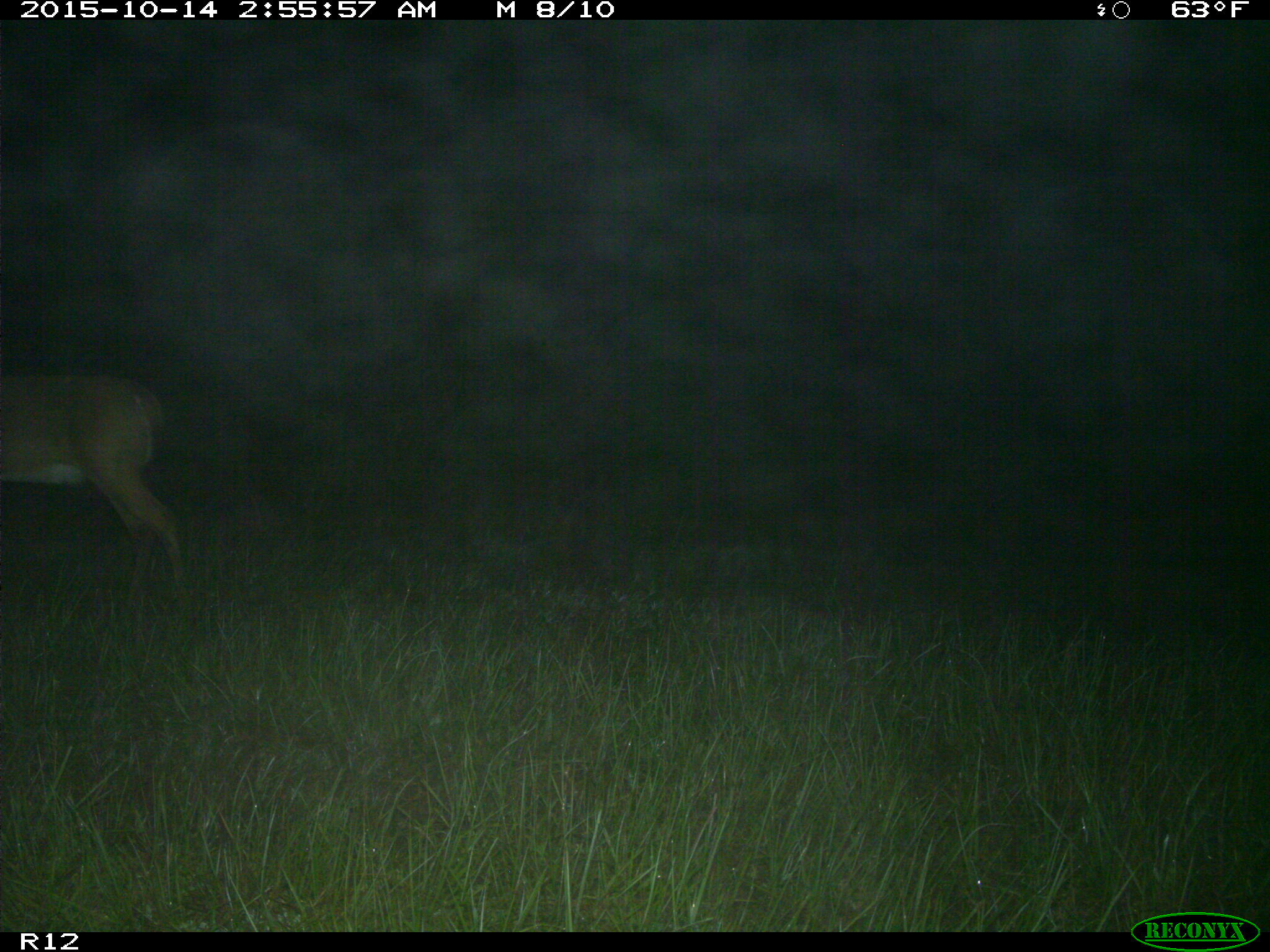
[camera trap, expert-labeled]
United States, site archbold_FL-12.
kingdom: Animalia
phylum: Chordata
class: Mammalia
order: Artiodactyla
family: Cervidae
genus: Odocoileus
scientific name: Odocoileus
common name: deer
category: unidentified deer